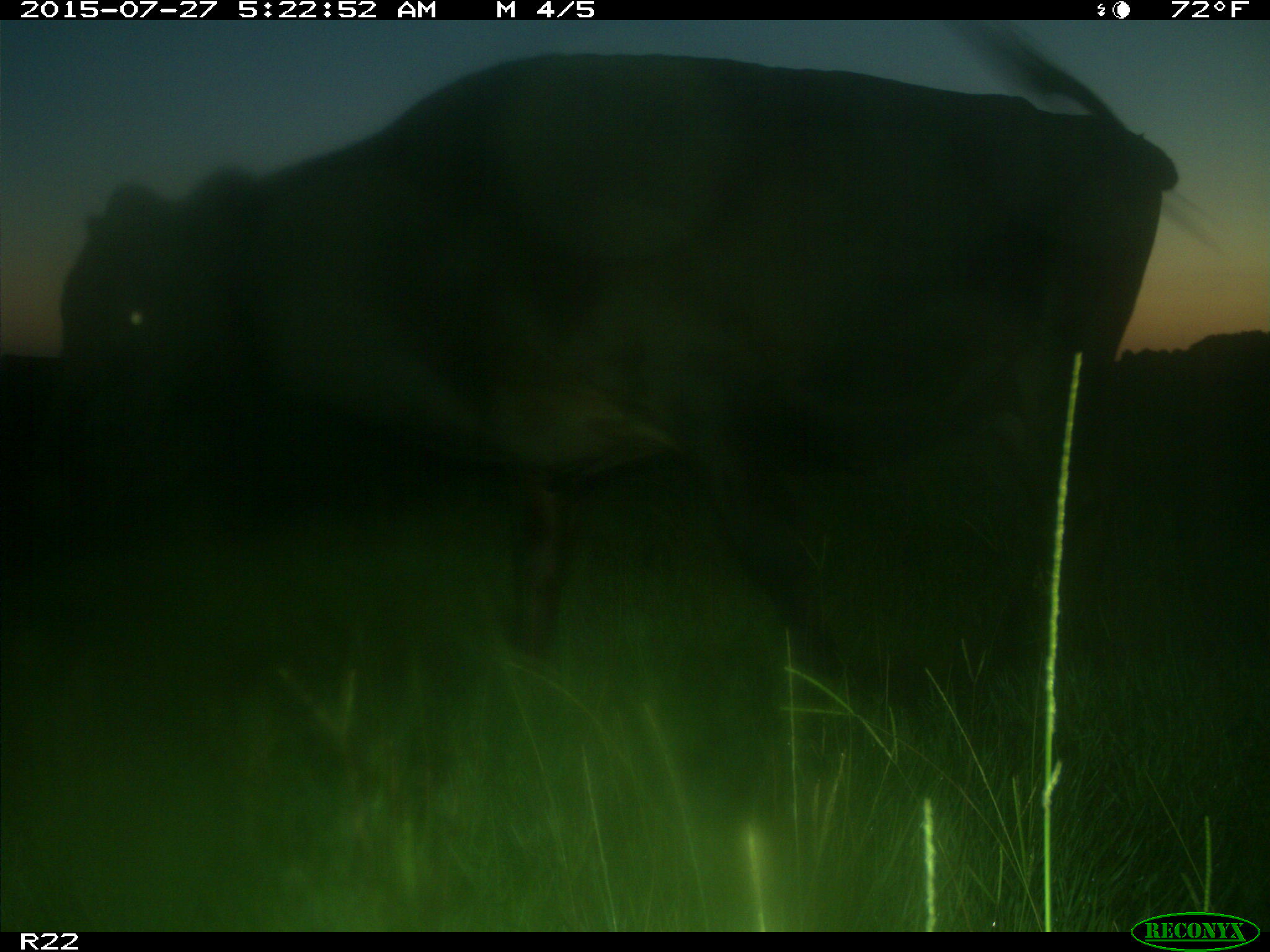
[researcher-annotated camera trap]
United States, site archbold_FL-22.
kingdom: Animalia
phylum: Chordata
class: Mammalia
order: Artiodactyla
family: Bovidae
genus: Bos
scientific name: Bos taurus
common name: domestic cow